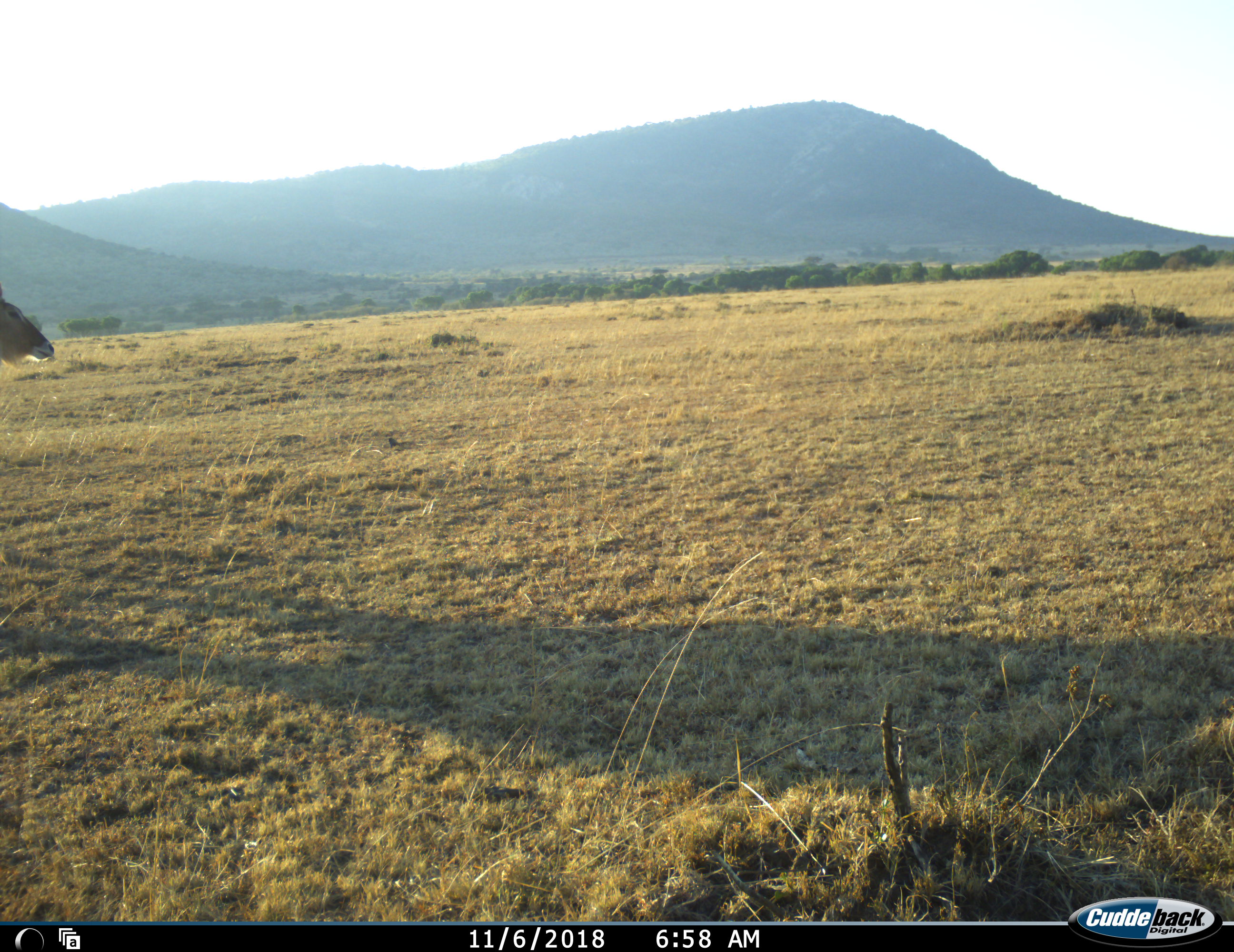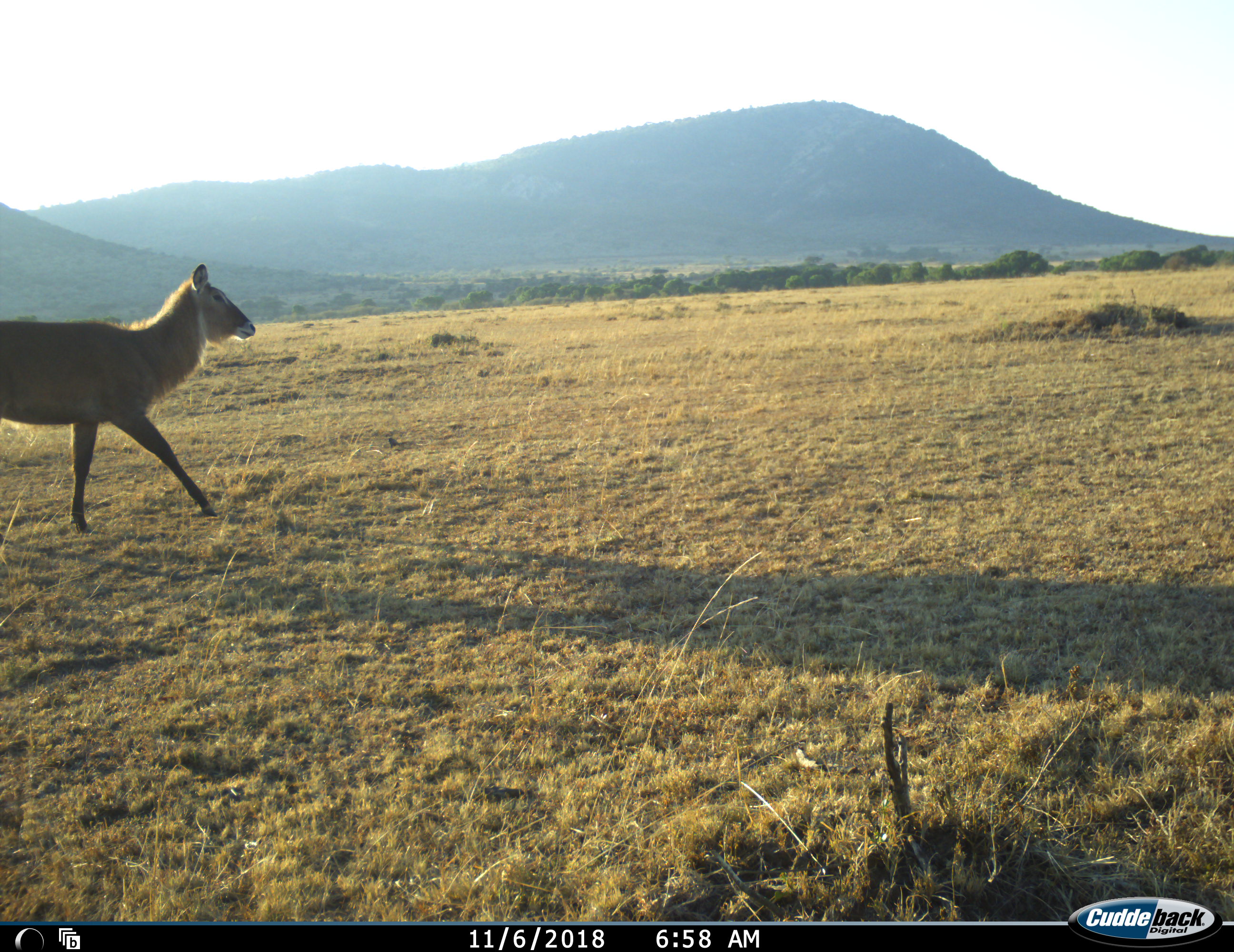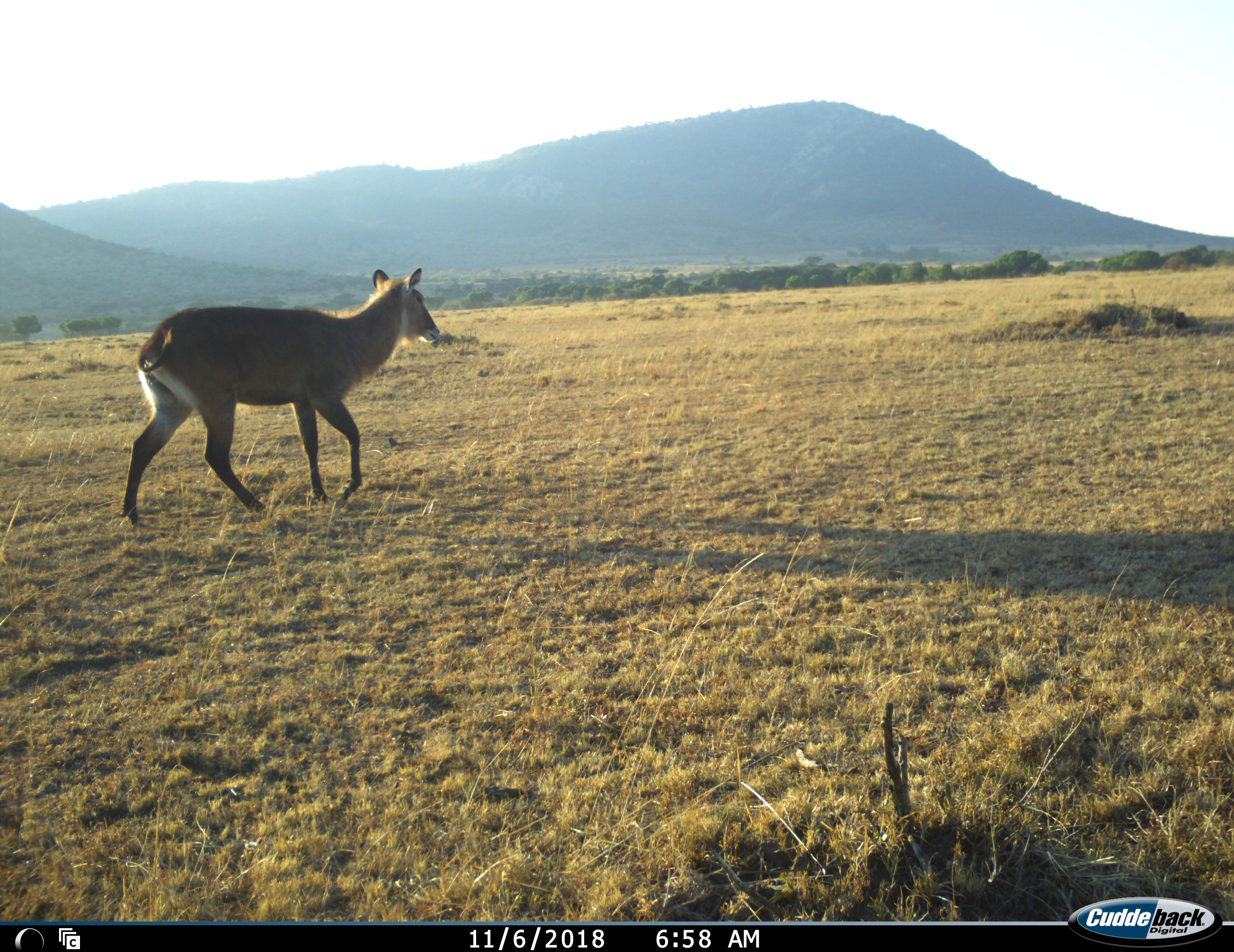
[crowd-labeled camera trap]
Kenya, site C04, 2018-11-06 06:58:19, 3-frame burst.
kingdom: Animalia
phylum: Chordata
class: Mammalia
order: Artiodactyla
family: Bovidae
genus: Kobus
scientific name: Kobus ellipsiprymnus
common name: waterbuck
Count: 1.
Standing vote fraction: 0%.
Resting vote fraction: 0%.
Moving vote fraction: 100%.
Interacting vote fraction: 0%.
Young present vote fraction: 0%.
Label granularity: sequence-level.